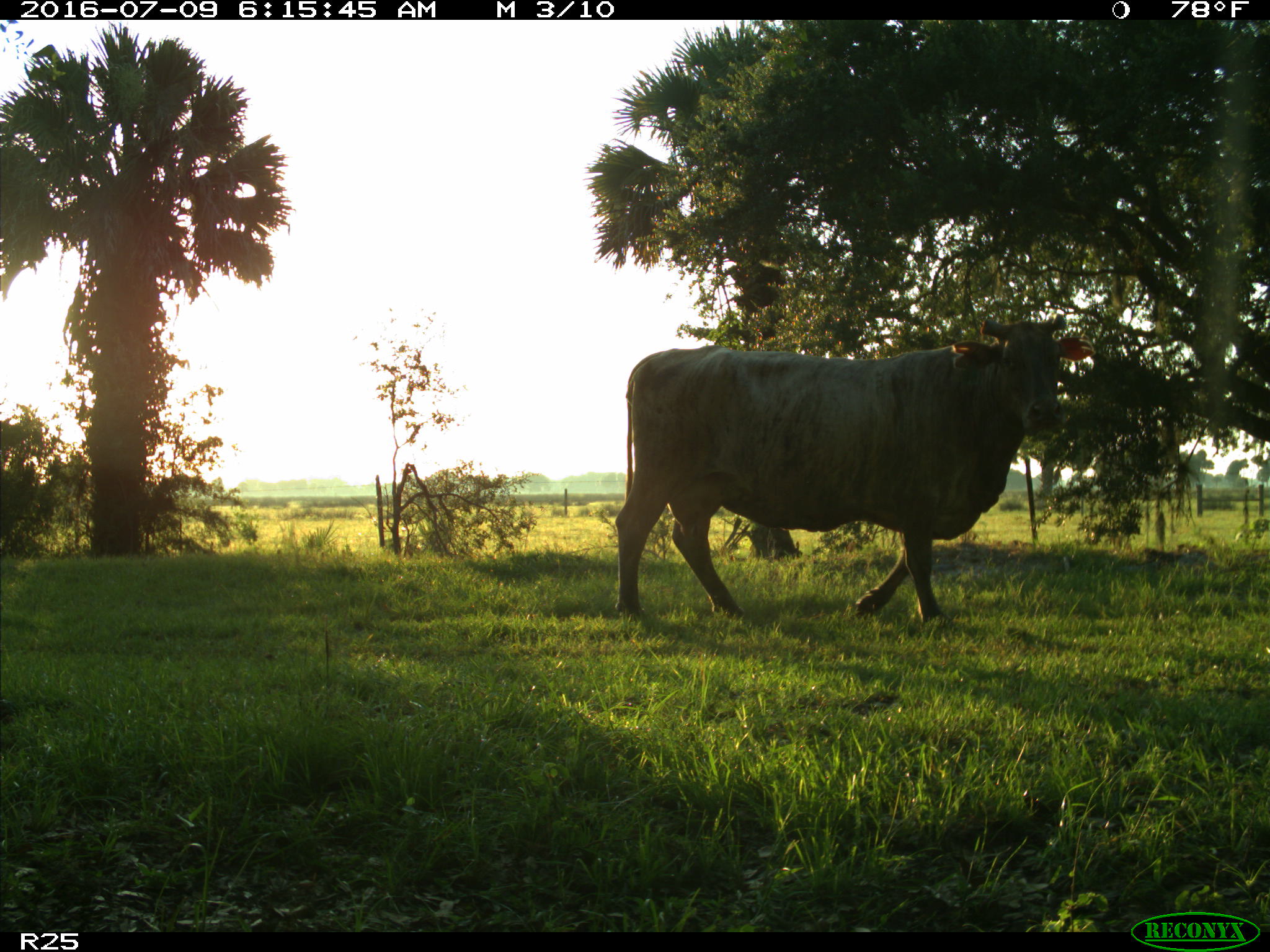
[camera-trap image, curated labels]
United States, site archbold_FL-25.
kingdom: Animalia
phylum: Chordata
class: Mammalia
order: Artiodactyla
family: Bovidae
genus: Bos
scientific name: Bos taurus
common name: domestic cow